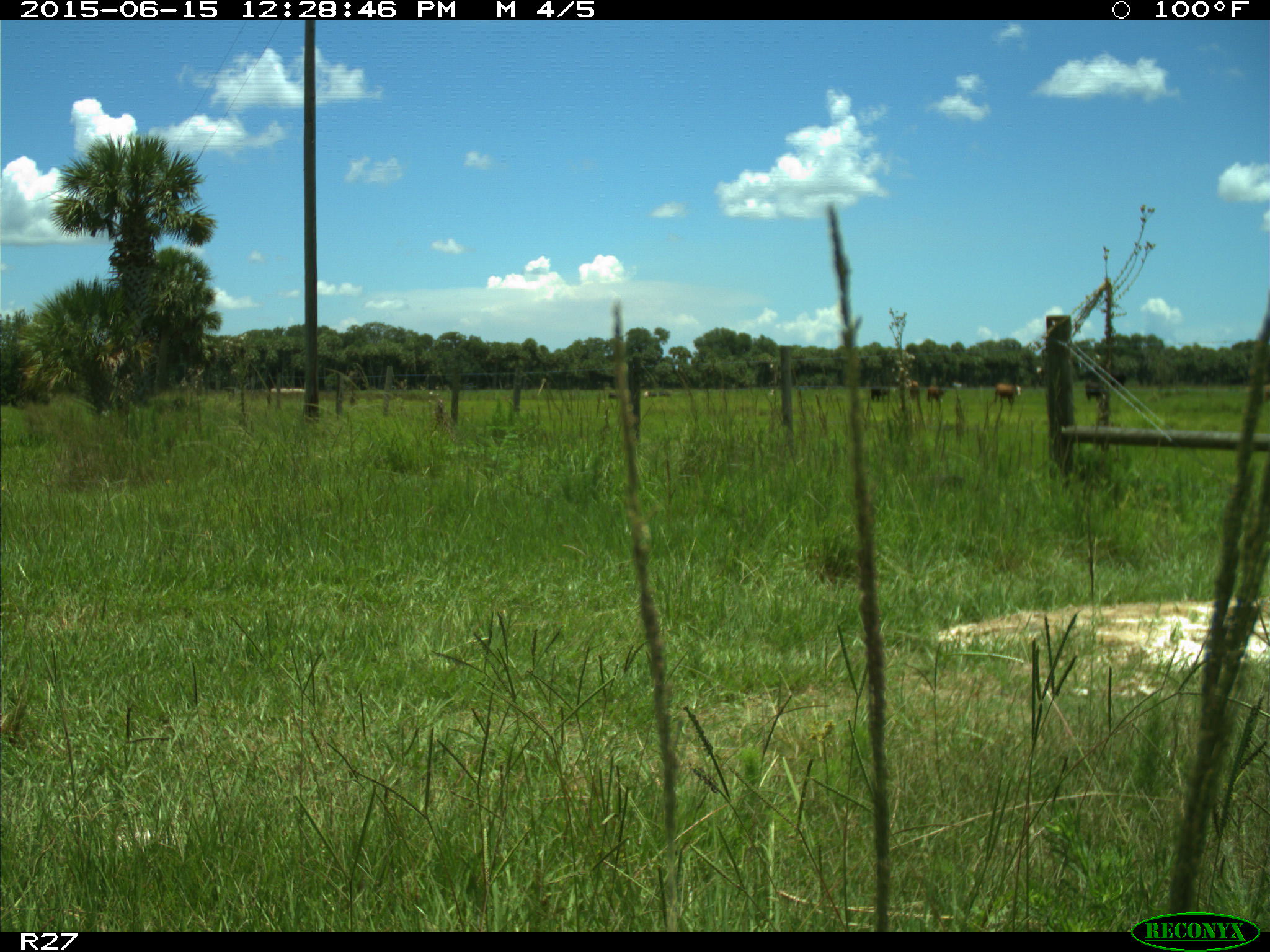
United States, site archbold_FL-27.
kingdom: Animalia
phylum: Chordata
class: Mammalia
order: Artiodactyla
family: Bovidae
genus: Bos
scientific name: Bos taurus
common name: domestic cow